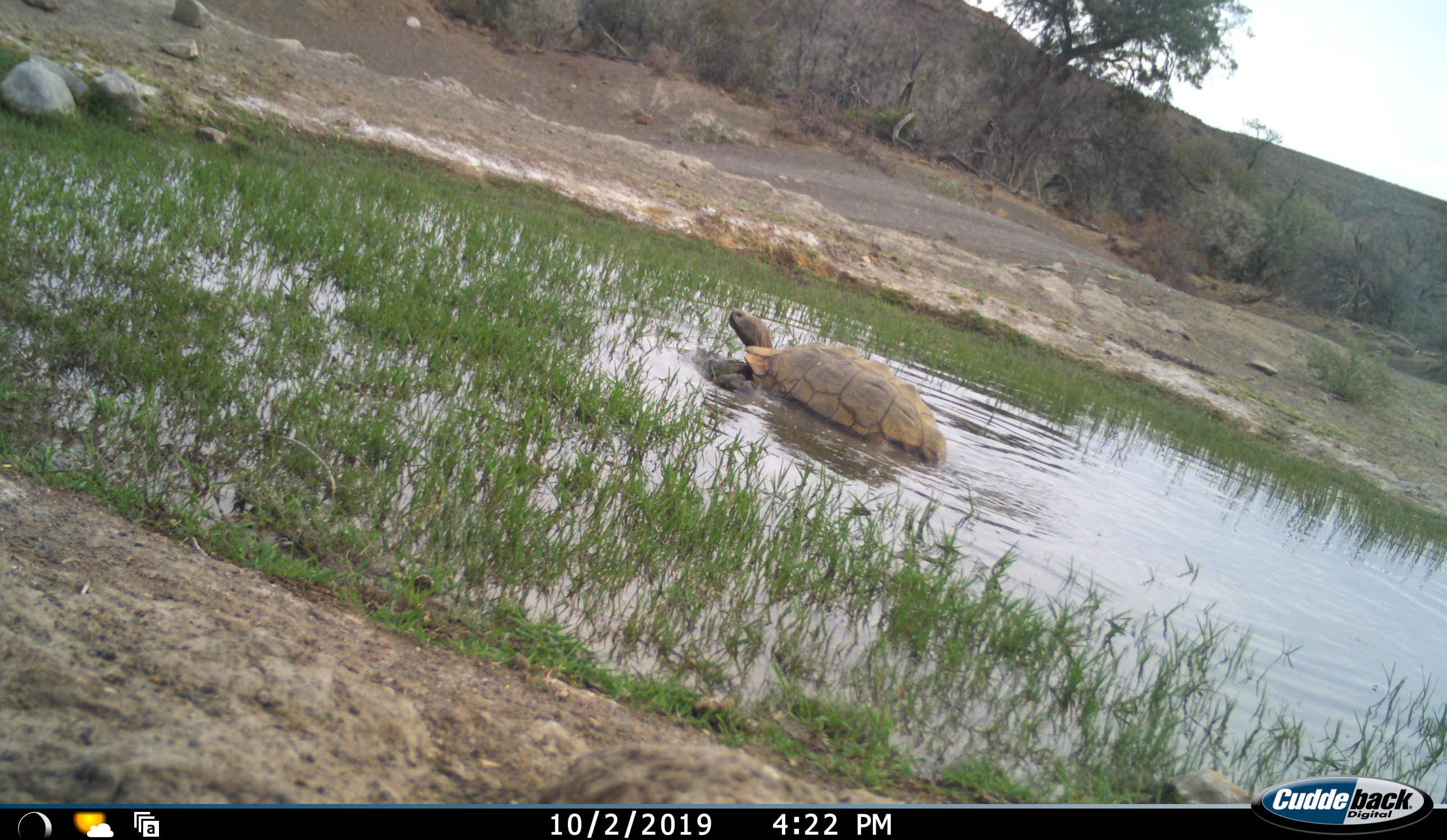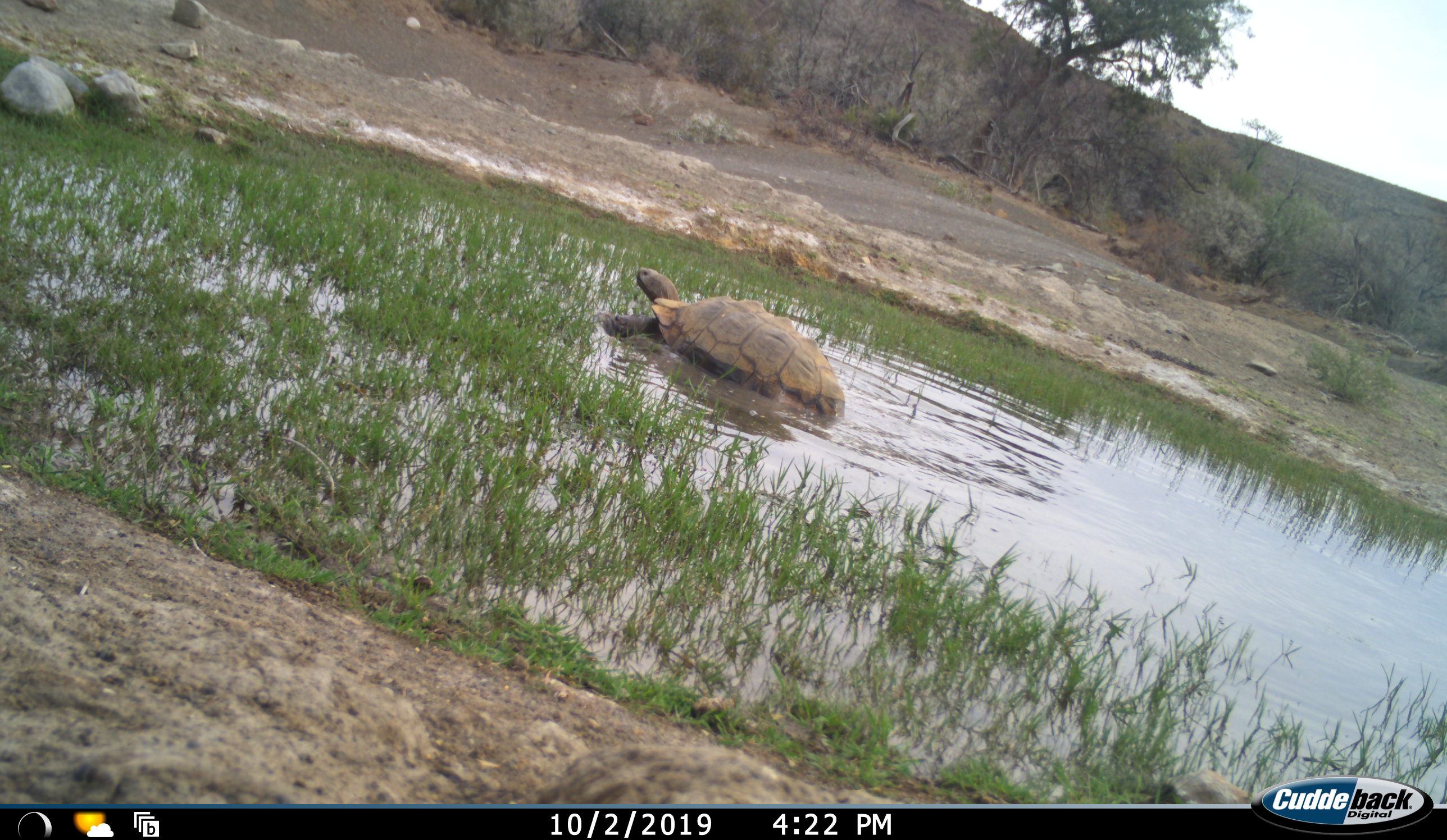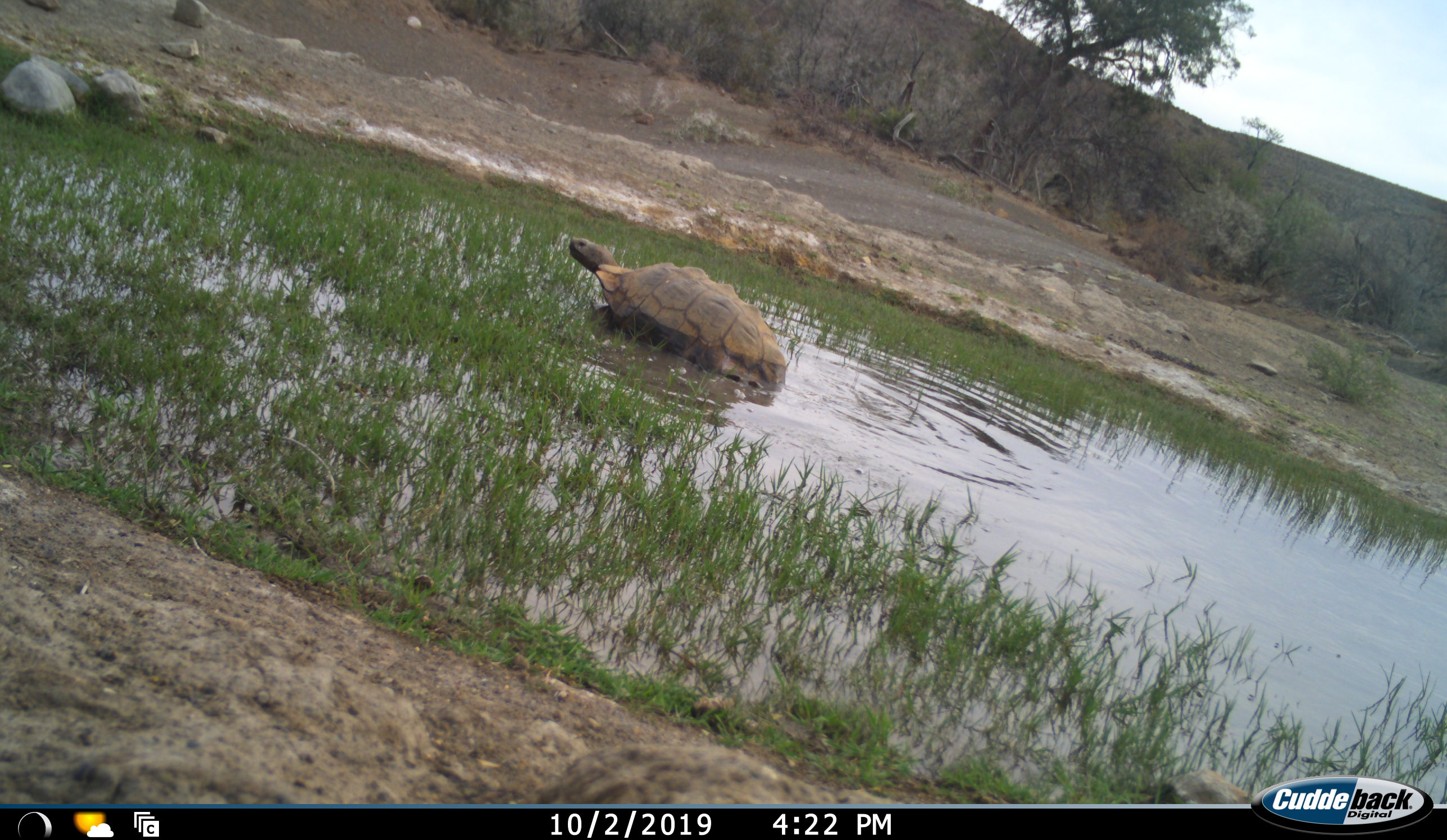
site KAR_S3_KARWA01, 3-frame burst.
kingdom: Animalia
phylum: Chordata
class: Reptilia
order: Testudines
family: Testudinidae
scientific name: Testudinidae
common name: tortoise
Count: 1.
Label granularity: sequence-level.